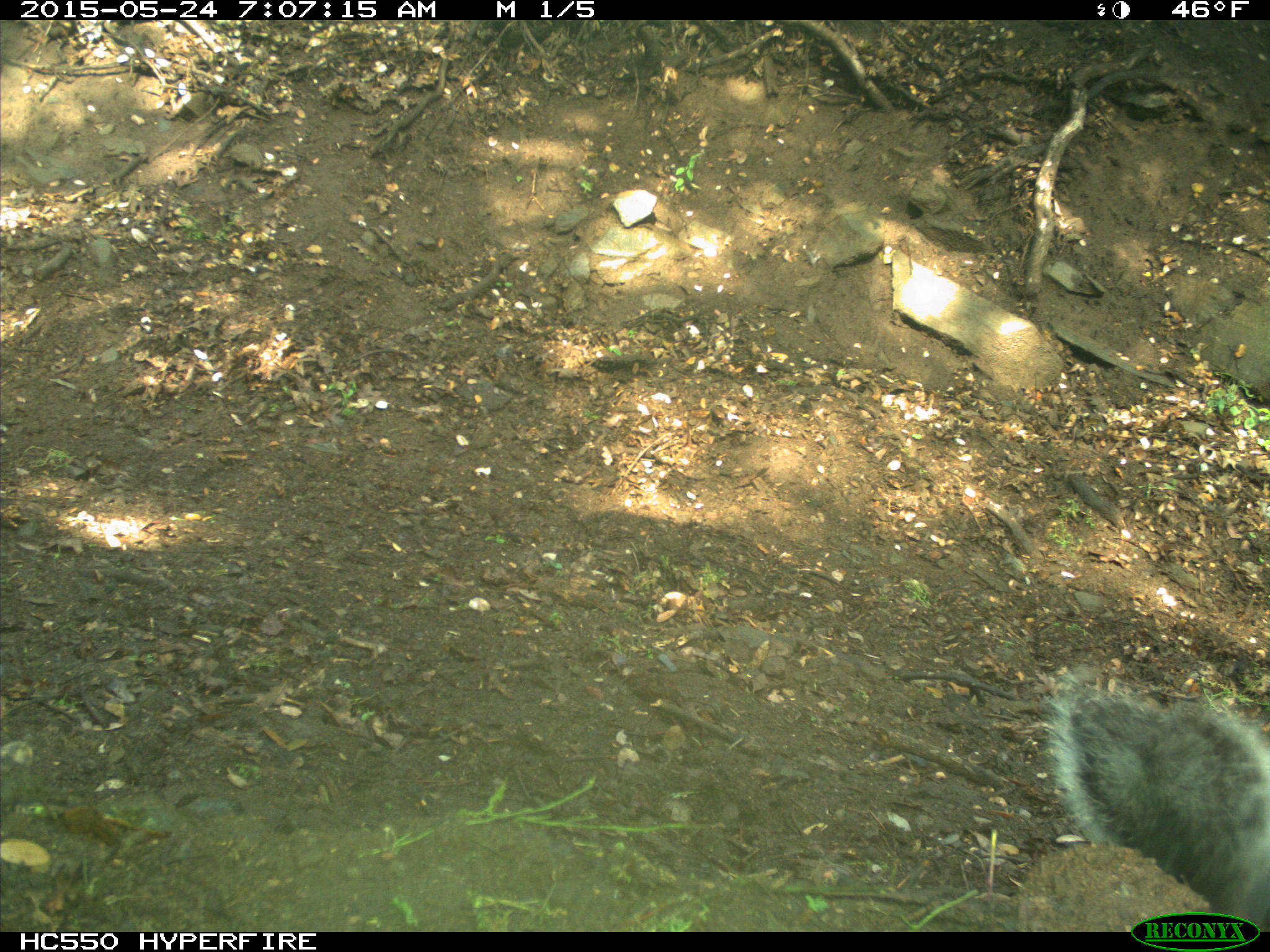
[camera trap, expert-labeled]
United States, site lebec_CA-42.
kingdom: Animalia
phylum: Chordata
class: Mammalia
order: Rodentia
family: Sciuridae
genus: Sciurus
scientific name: Sciurus carolinensis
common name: eastern gray squirrel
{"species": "Sciurus carolinensis (eastern gray squirrel)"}